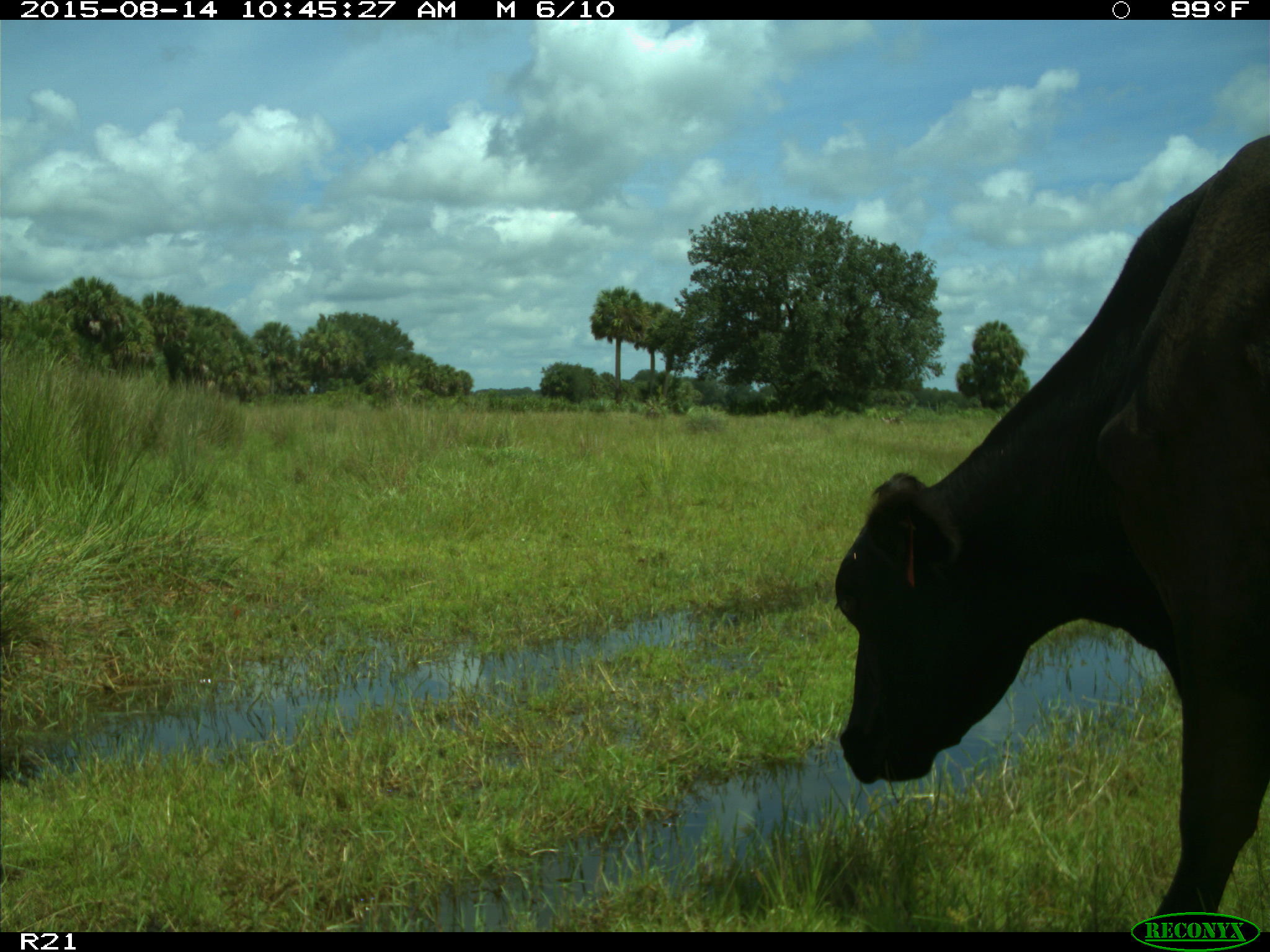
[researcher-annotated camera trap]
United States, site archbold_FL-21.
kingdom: Animalia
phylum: Chordata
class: Mammalia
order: Artiodactyla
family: Bovidae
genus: Bos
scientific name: Bos taurus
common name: domestic cow